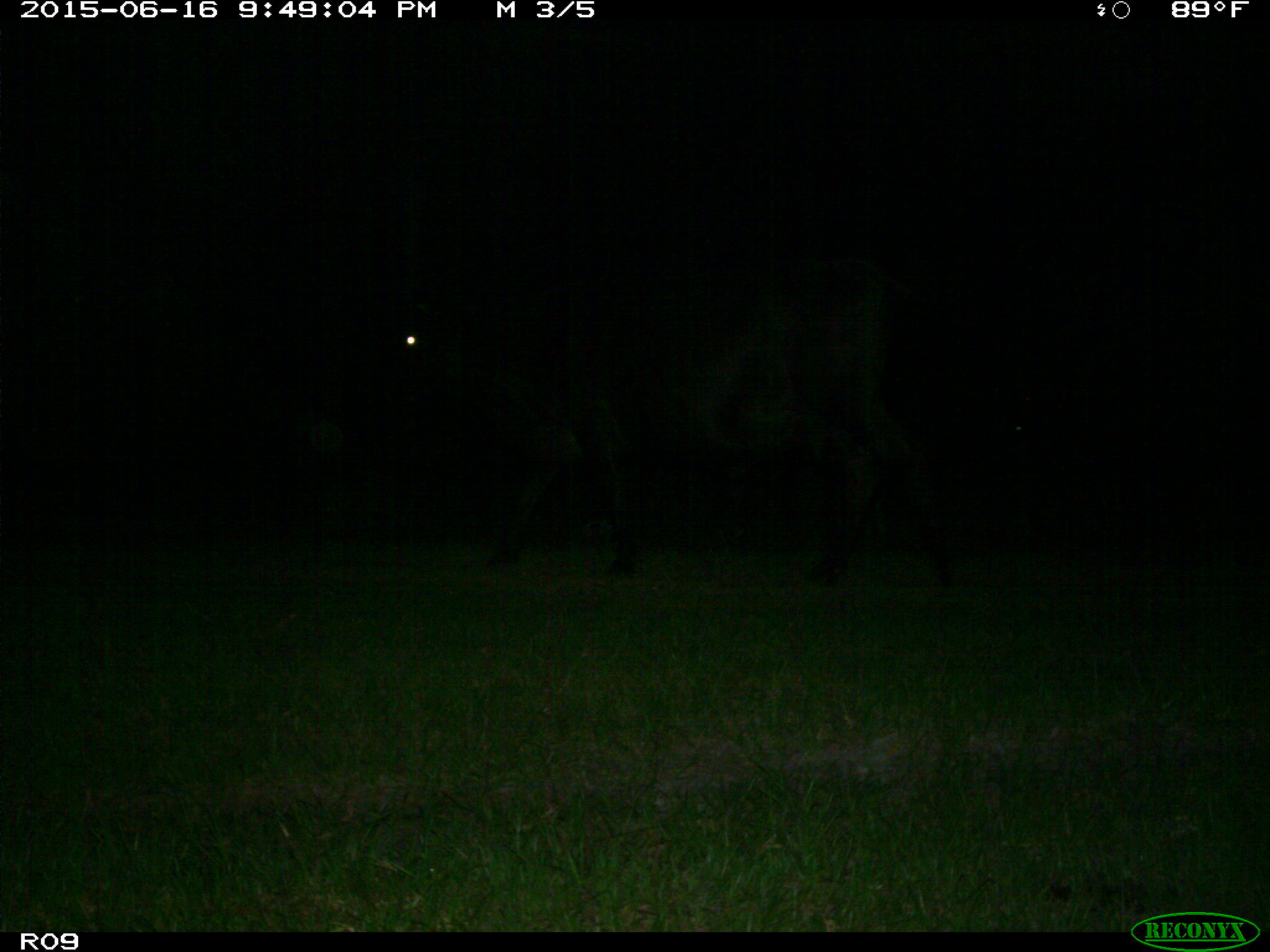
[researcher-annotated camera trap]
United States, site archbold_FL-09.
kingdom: Animalia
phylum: Chordata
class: Mammalia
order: Artiodactyla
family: Bovidae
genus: Bos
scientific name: Bos taurus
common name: domestic cow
Bos taurus (domestic cow).